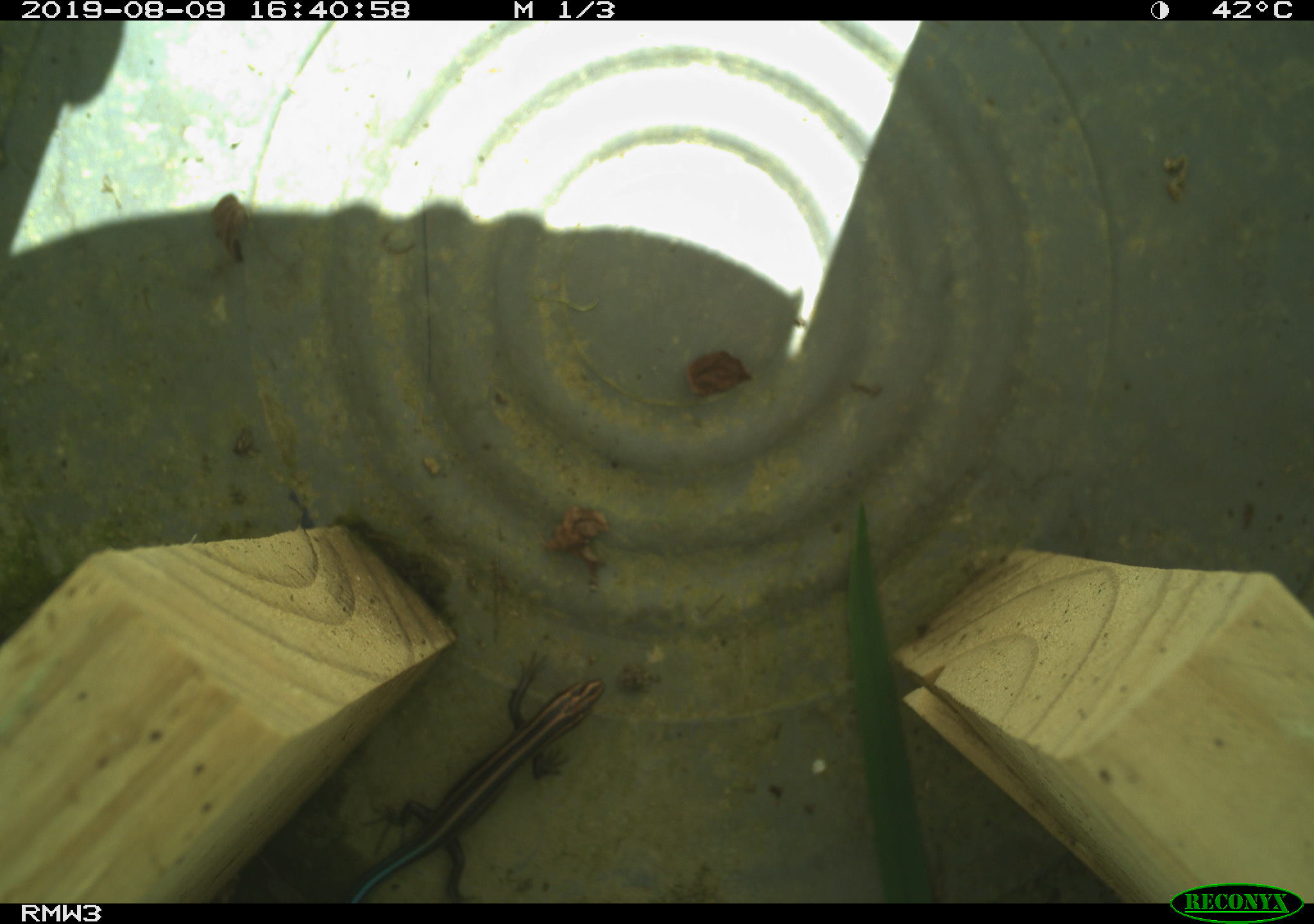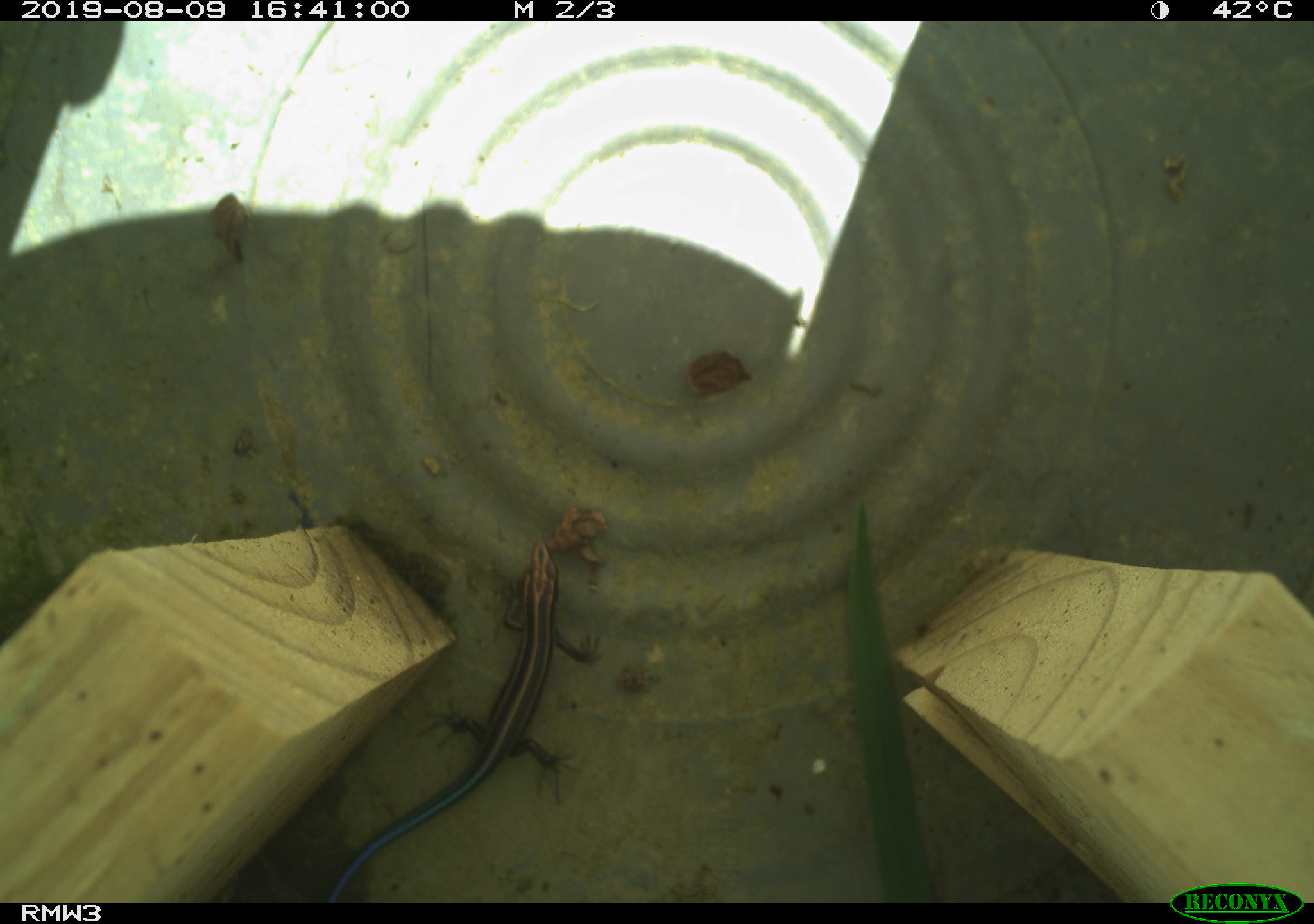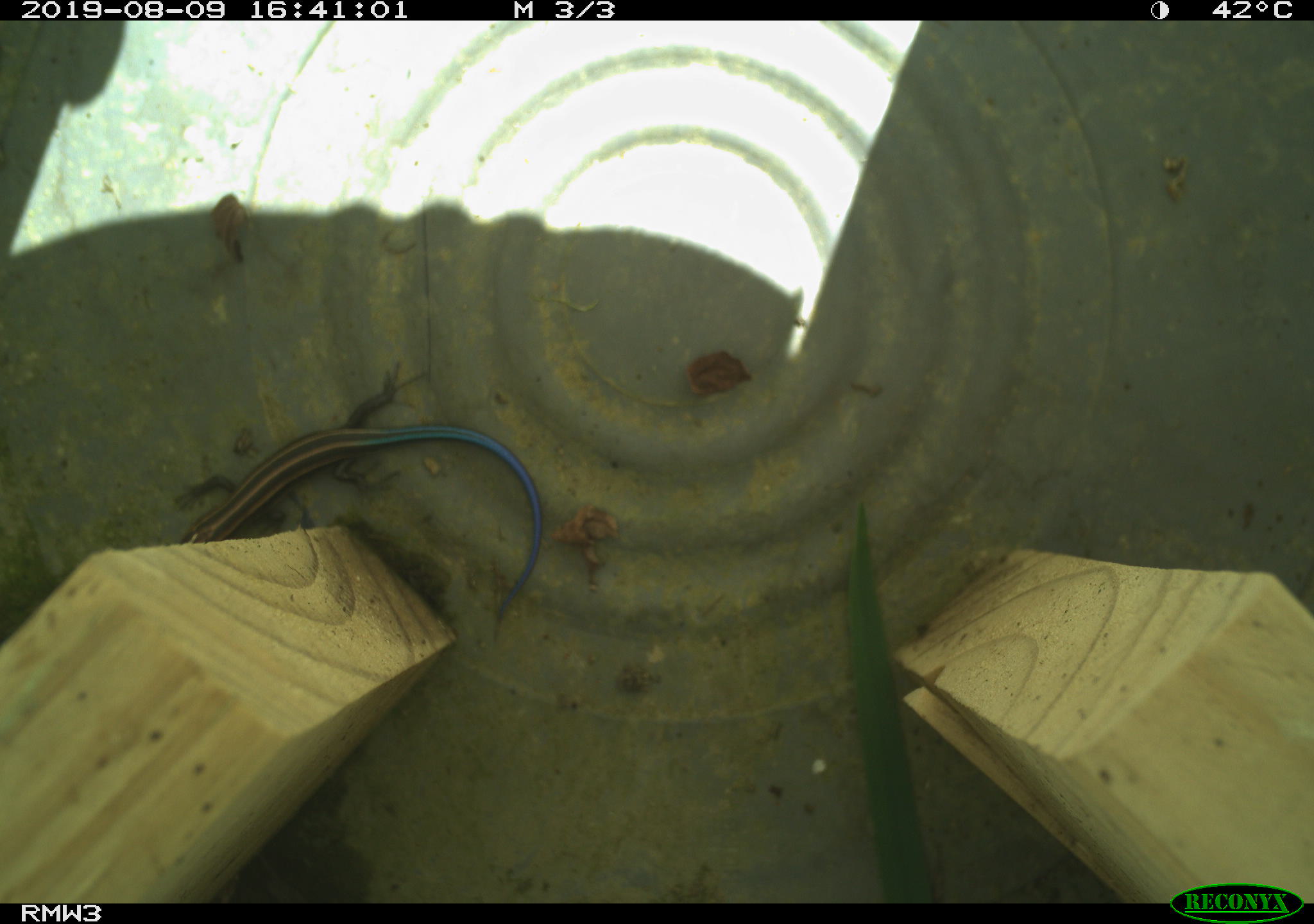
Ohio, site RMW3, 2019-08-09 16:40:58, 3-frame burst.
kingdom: Animalia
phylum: Chordata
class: Reptilia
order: Squamata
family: Scincidae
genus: Plestiodon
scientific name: Plestiodon fasciatus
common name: common five-lined skink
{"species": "common five-lined skink (Plestiodon fasciatus)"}